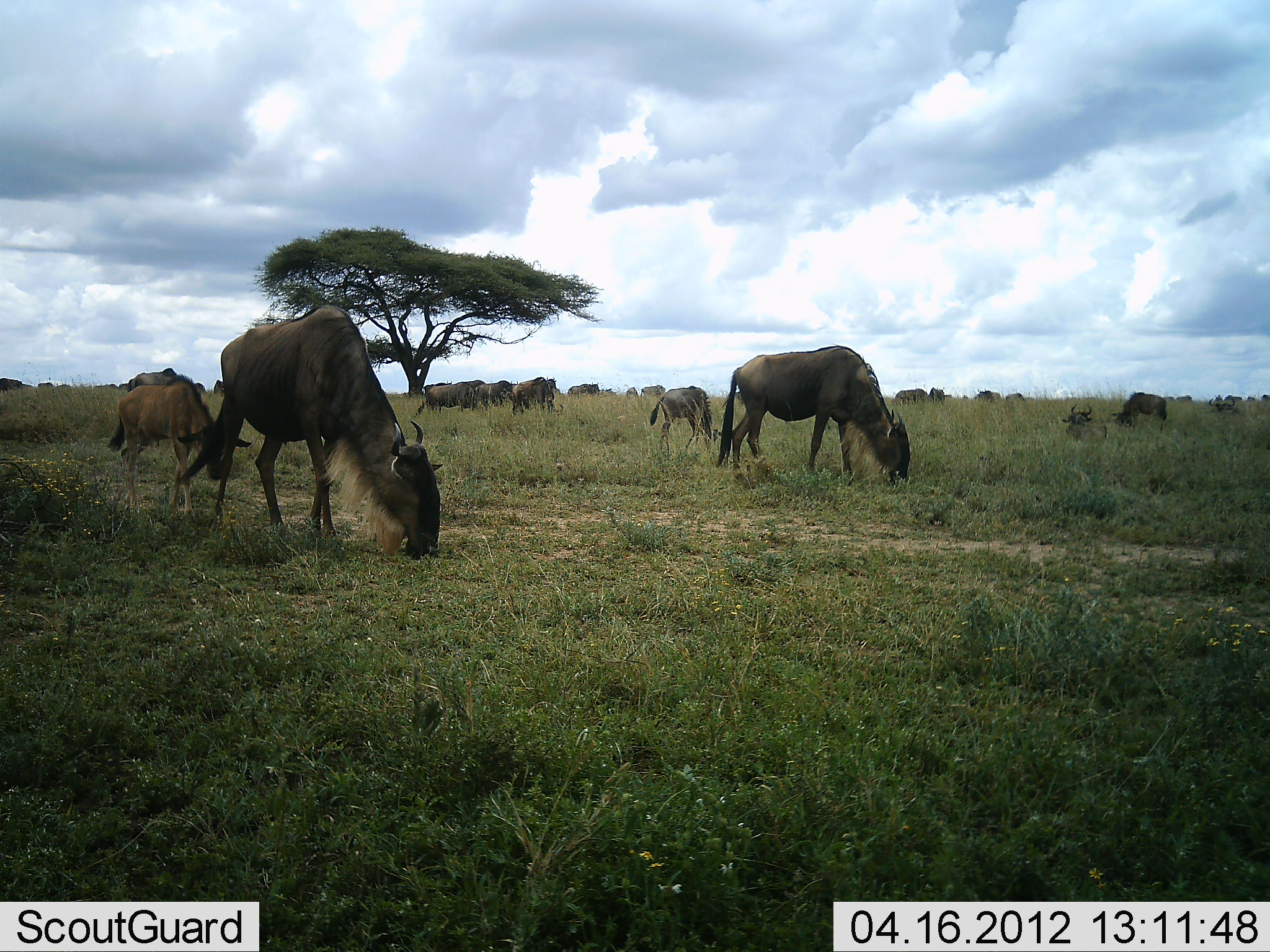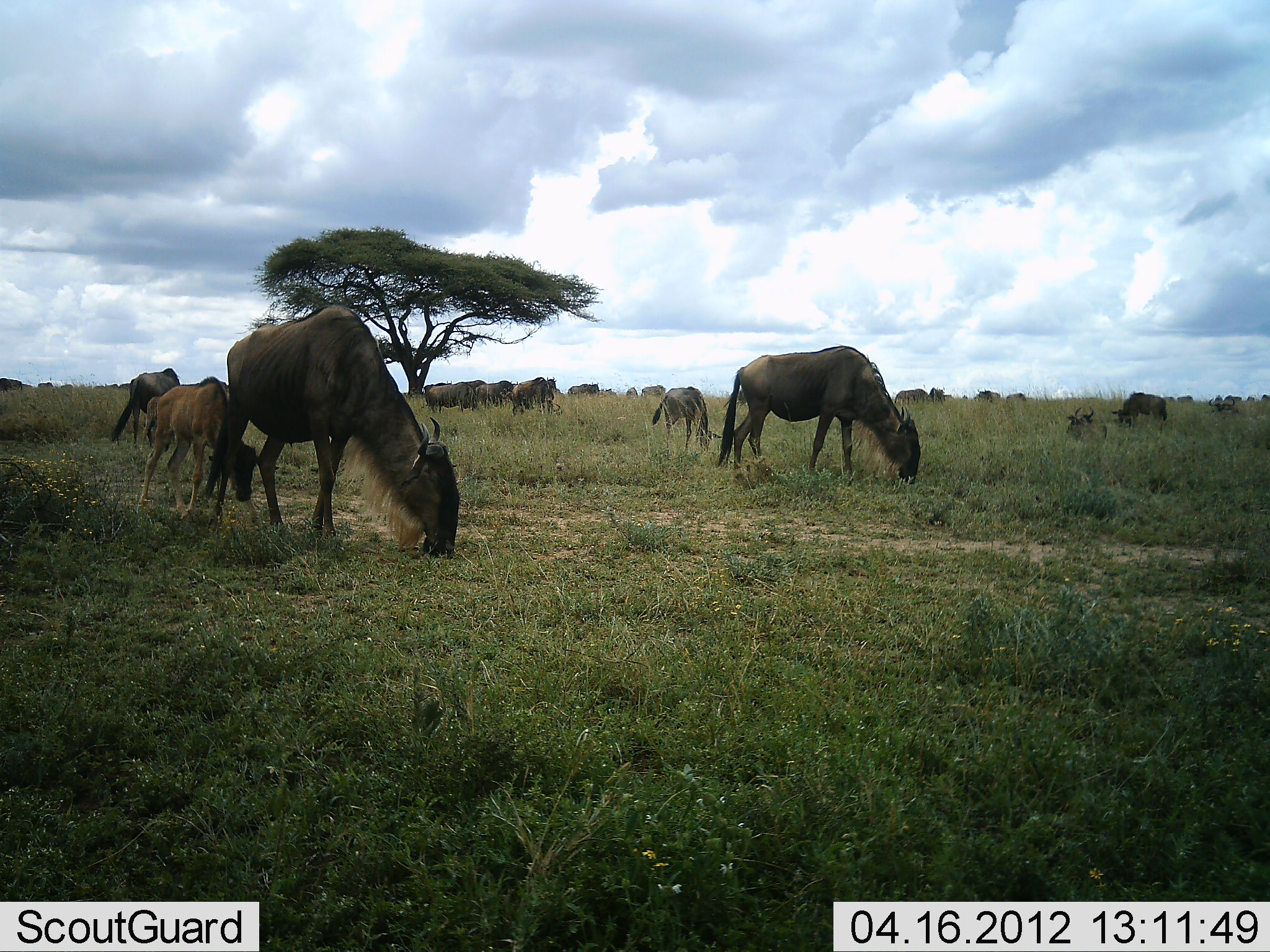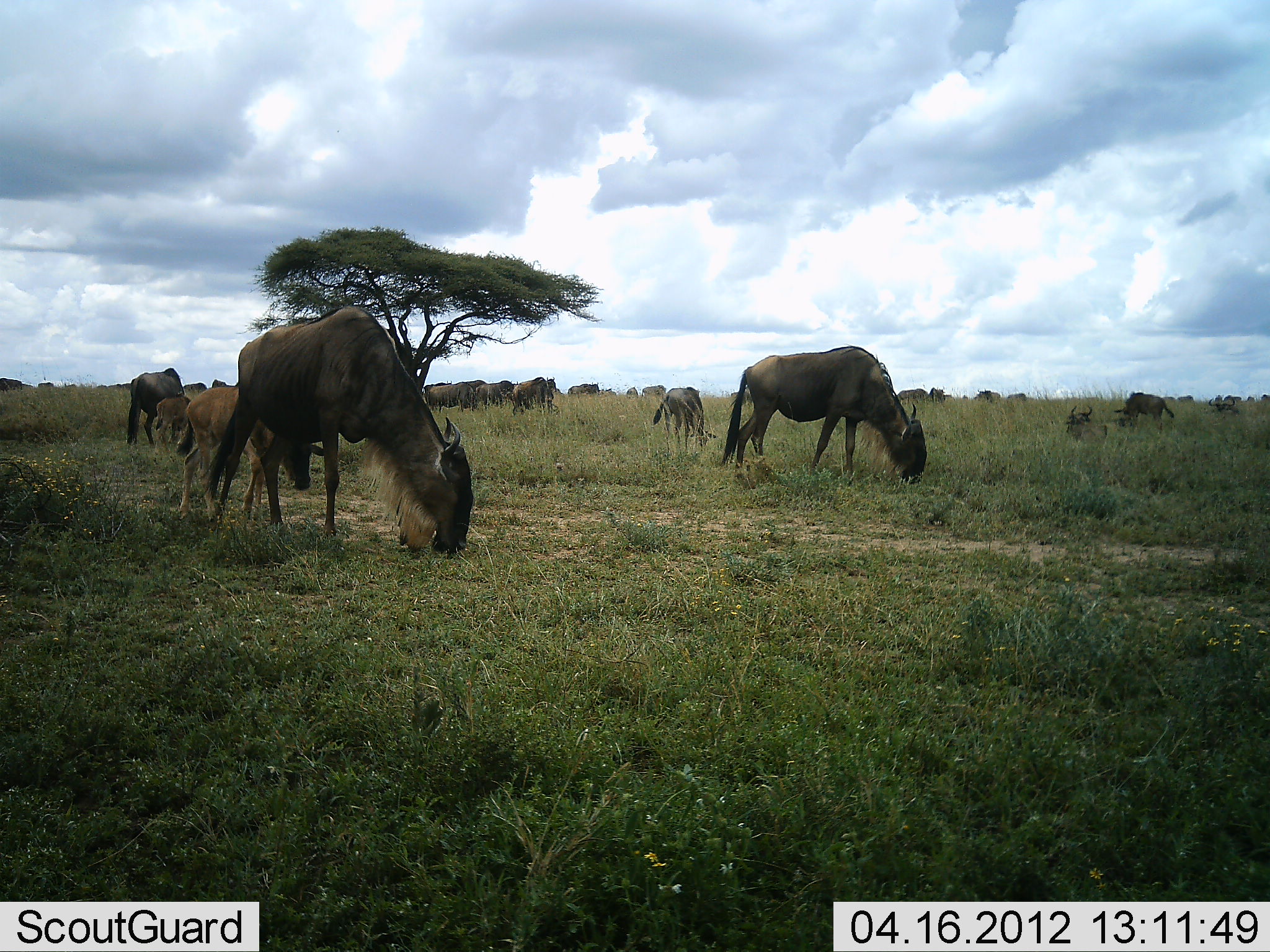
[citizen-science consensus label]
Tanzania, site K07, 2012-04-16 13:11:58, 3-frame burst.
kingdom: Animalia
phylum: Chordata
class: Mammalia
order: Artiodactyla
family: Bovidae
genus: Connochaetes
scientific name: Connochaetes taurinus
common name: blue wildebeest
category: wildebeest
Wildebeest (blue wildebeest) (Connochaetes taurinus), count 11-50. Behavior (volunteer vote fractions): standing 45%, resting 15%, moving 25%, interacting 0%. Young present (vote fraction): 80%. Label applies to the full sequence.